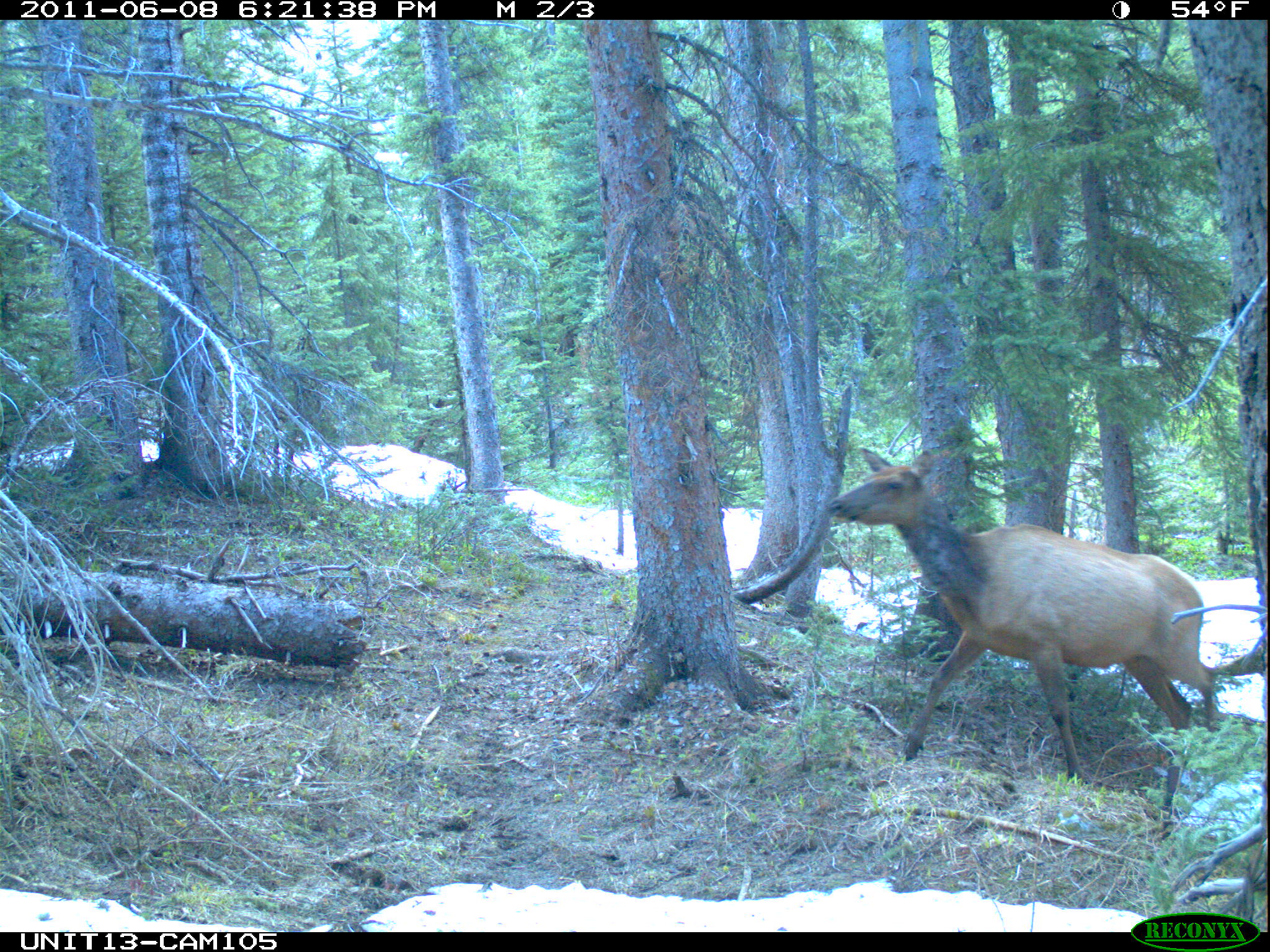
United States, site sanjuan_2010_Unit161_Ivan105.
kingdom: Animalia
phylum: Chordata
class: Mammalia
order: Artiodactyla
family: Cervidae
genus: Cervus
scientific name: Cervus elaphus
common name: red deer